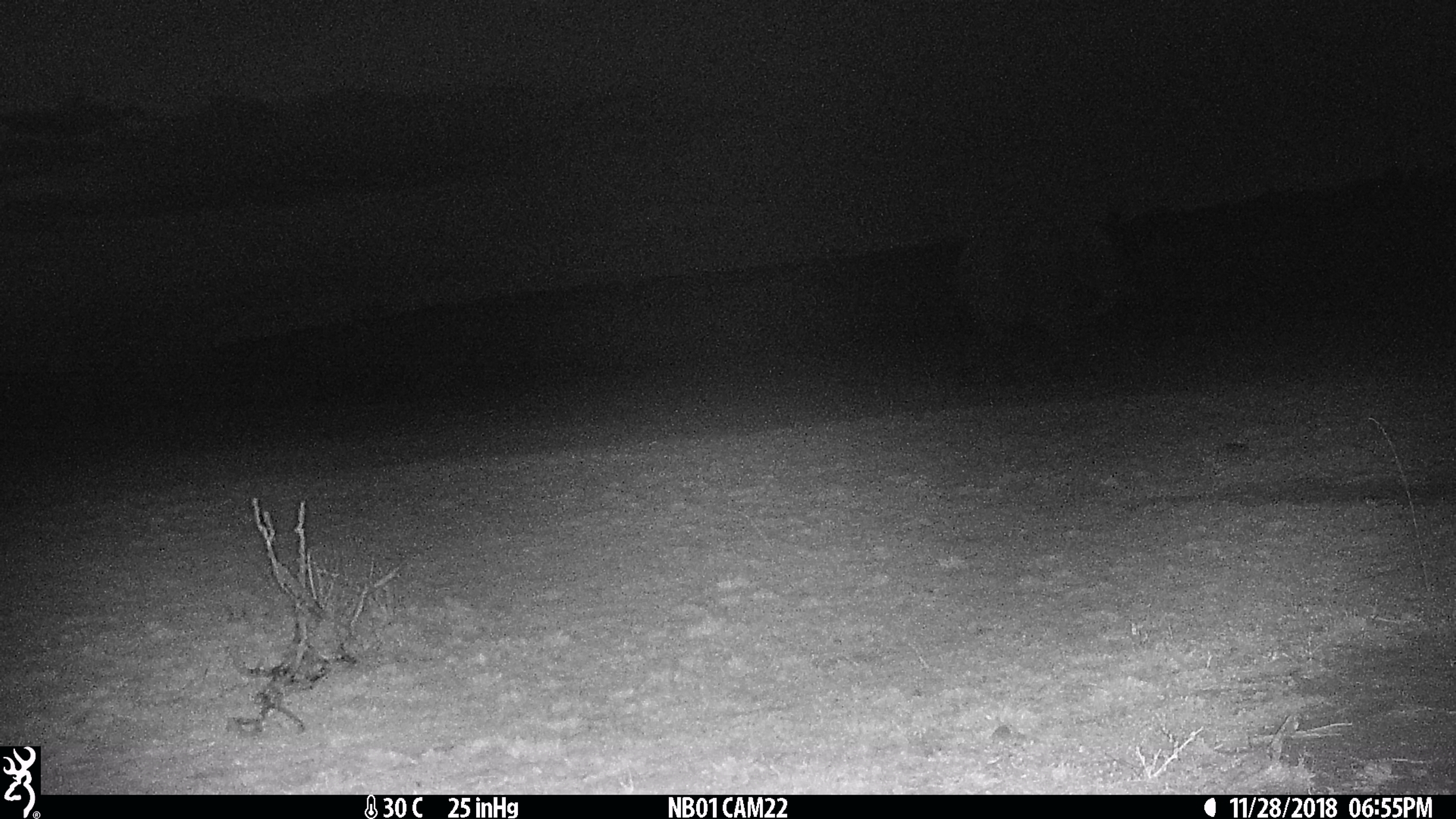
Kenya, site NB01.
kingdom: Animalia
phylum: Chordata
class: Mammalia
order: Proboscidea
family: Elephantidae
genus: Loxodonta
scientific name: Loxodonta africana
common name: elephant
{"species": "elephant (Loxodonta africana)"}